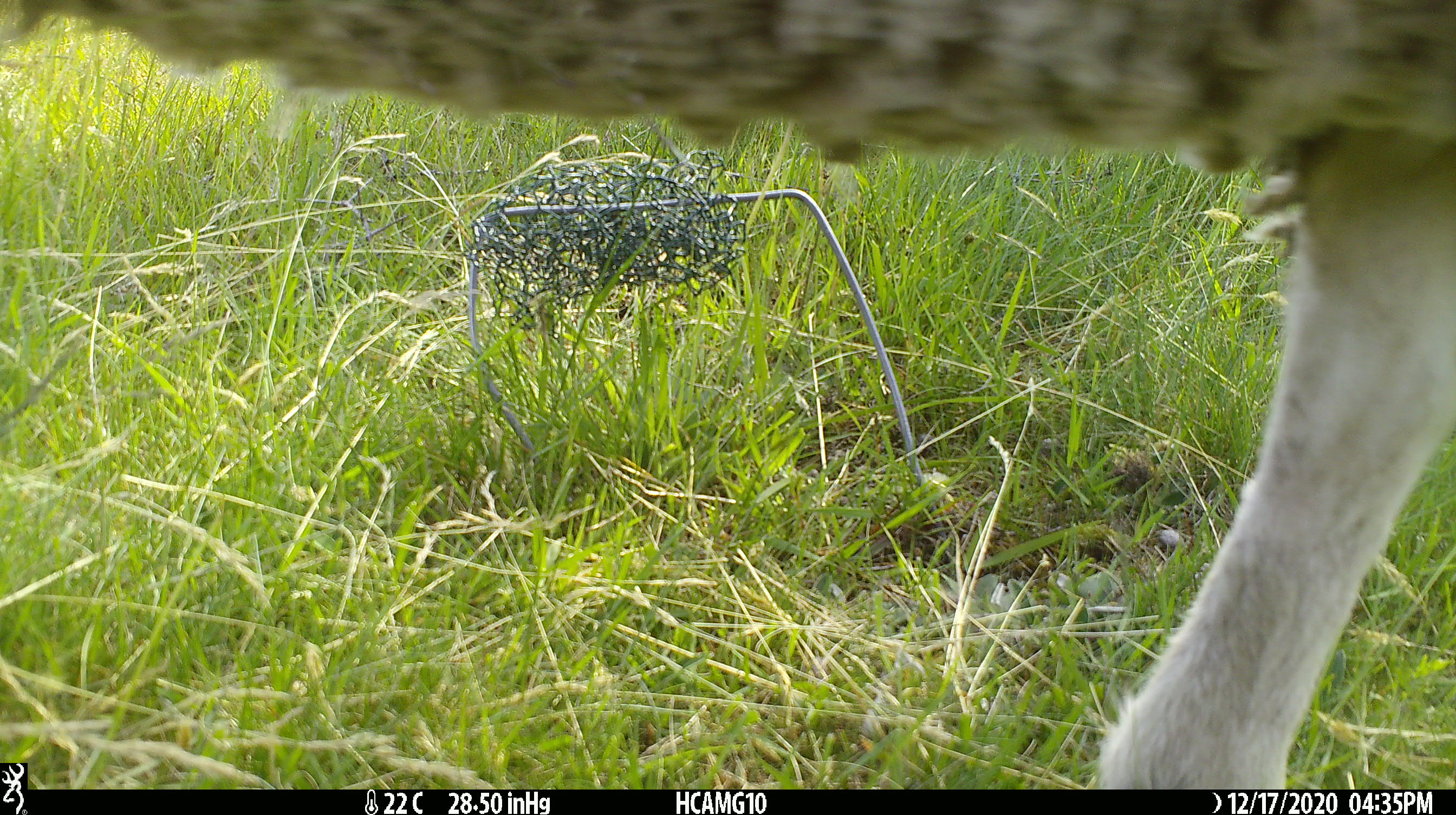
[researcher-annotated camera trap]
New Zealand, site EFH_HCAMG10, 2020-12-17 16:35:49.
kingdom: Animalia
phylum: Chordata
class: Mammalia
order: Artiodactyla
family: Bovidae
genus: Ovis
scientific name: Ovis aries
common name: domestic sheep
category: sheep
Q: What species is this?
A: Sheep (domestic sheep) (Ovis aries).